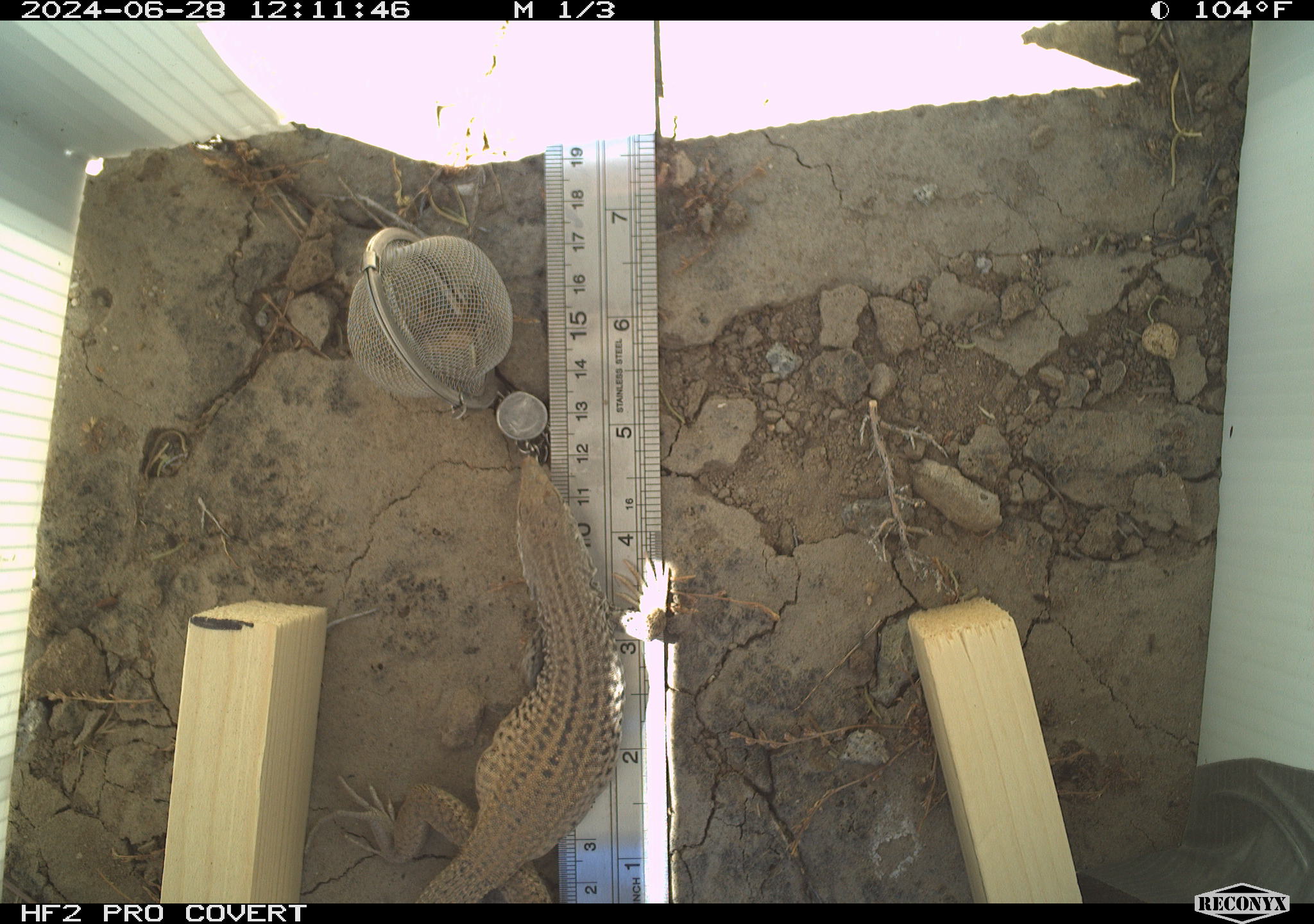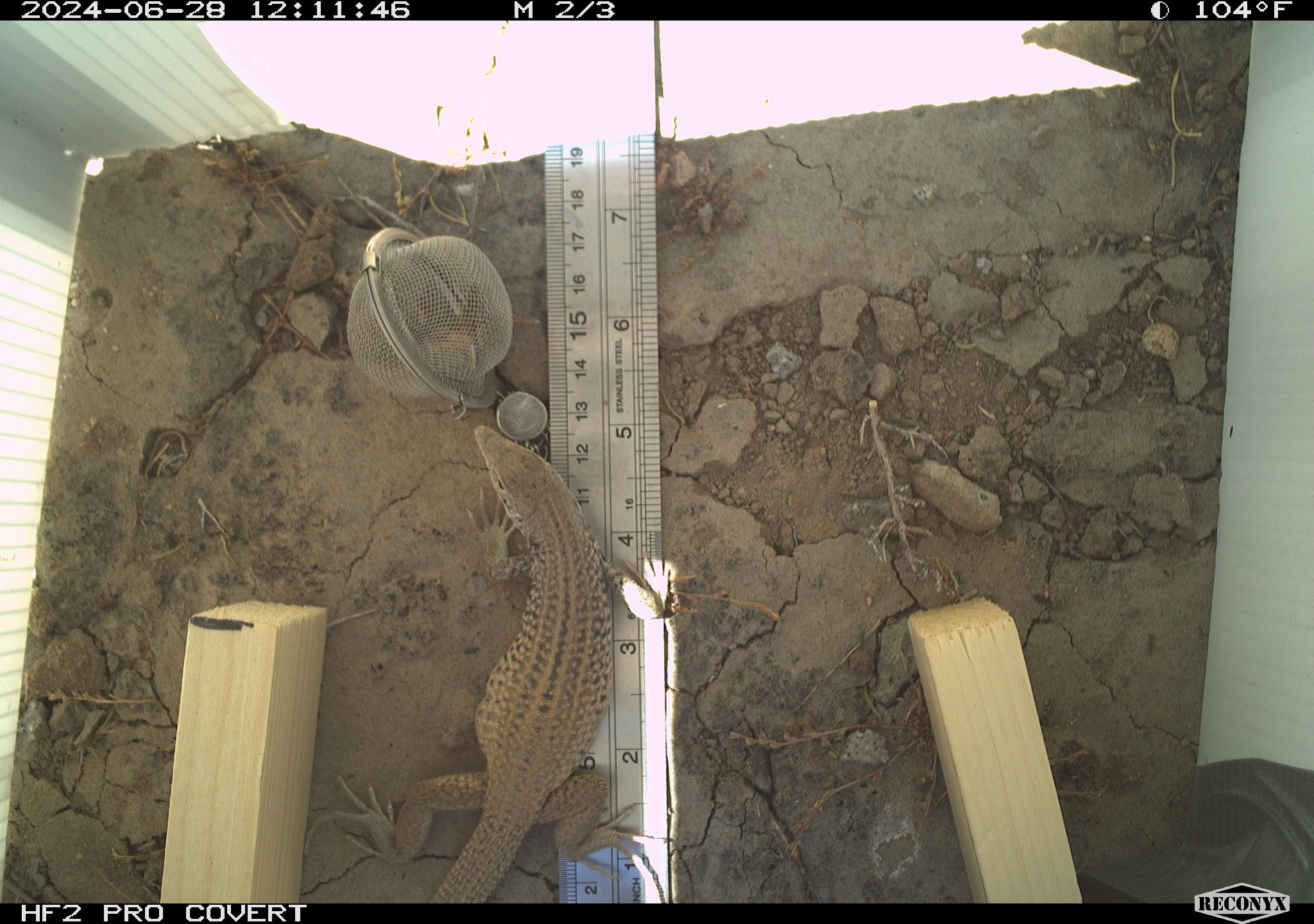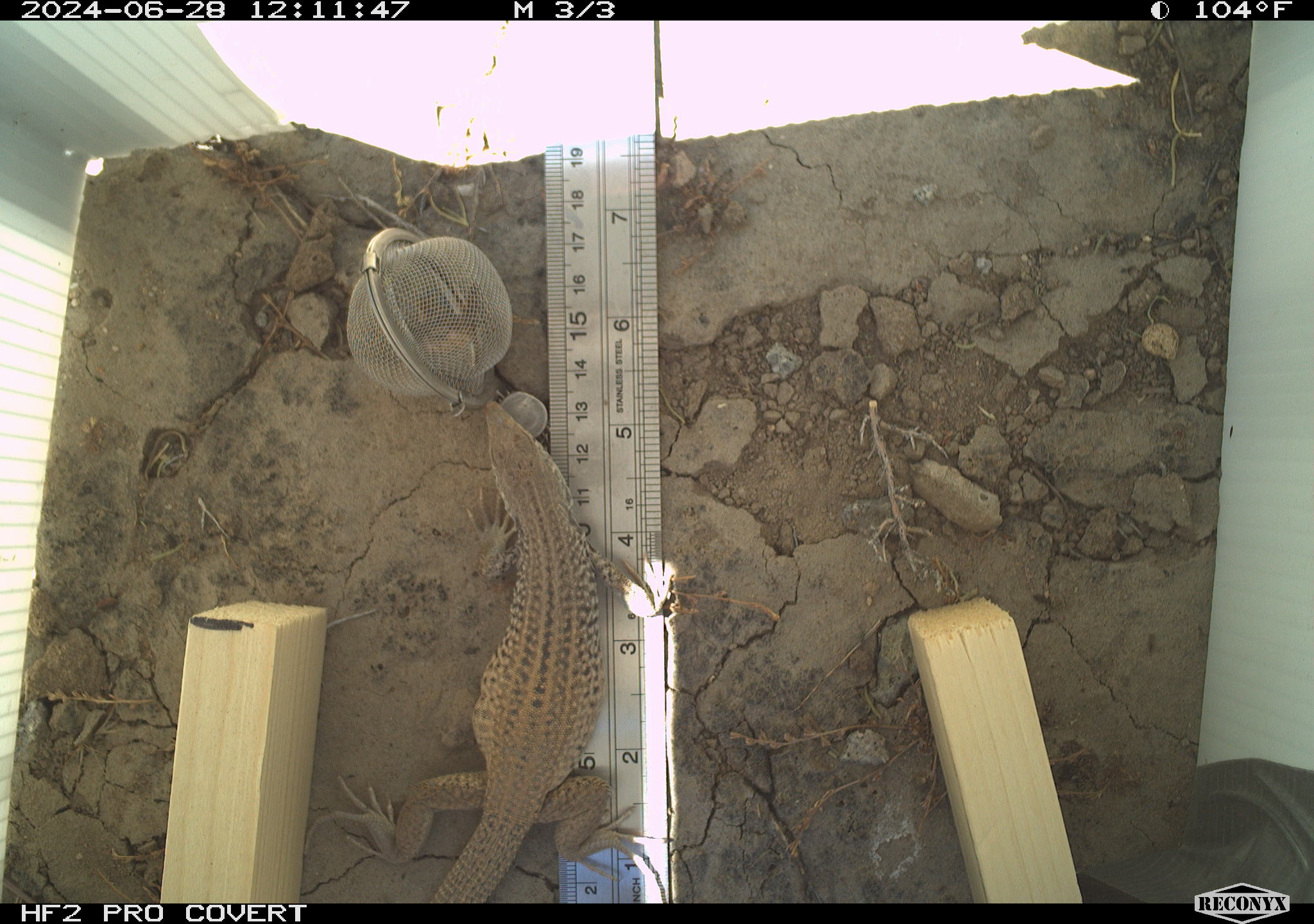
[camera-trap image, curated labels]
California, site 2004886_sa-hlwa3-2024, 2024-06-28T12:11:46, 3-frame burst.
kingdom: Animalia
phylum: Chordata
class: Reptilia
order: Squamata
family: Teiidae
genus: Aspidoscelis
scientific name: Aspidoscelis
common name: whiptail lizards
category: aspidoscelis species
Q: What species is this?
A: Aspidoscelis species (whiptail lizards) (Aspidoscelis).